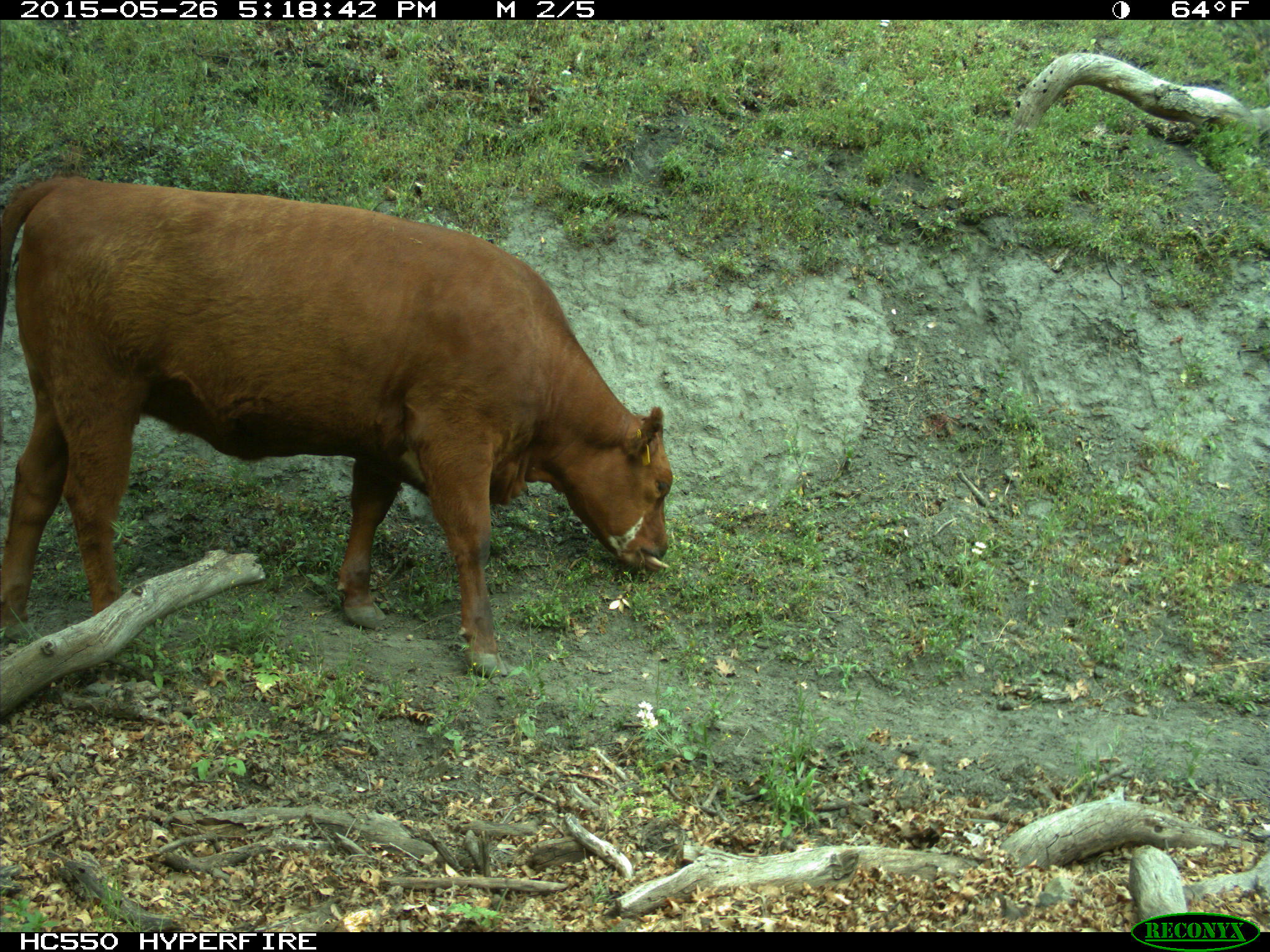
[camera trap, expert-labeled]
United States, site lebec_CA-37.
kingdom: Animalia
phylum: Chordata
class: Mammalia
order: Artiodactyla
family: Bovidae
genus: Bos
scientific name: Bos taurus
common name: domestic cow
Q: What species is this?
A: Bos taurus (domestic cow).